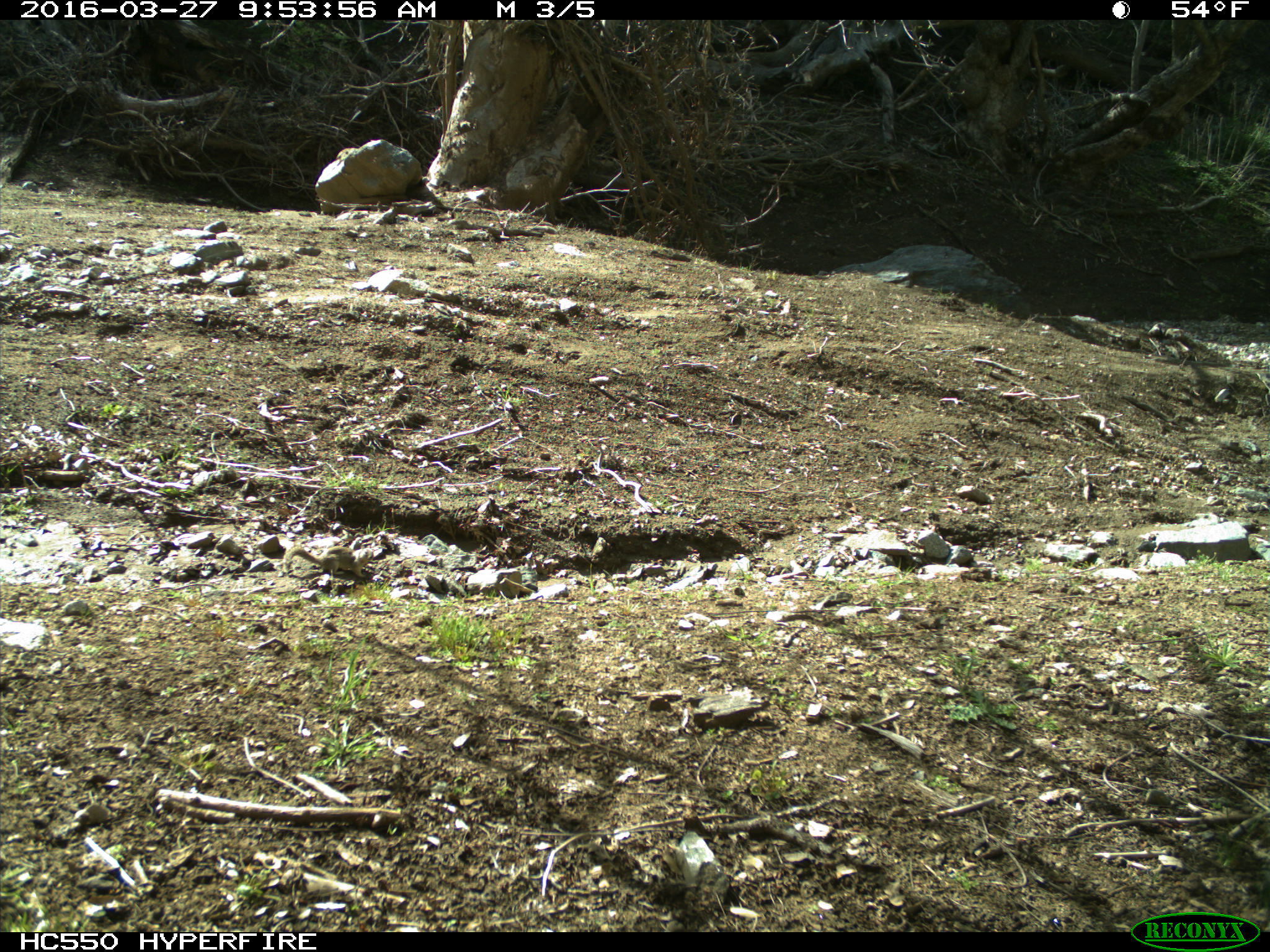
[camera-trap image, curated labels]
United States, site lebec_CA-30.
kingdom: Animalia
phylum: Chordata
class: Mammalia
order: Rodentia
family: Sciuridae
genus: Otospermophilus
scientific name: Otospermophilus beecheyi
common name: california ground squirrel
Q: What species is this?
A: Otospermophilus beecheyi (california ground squirrel).